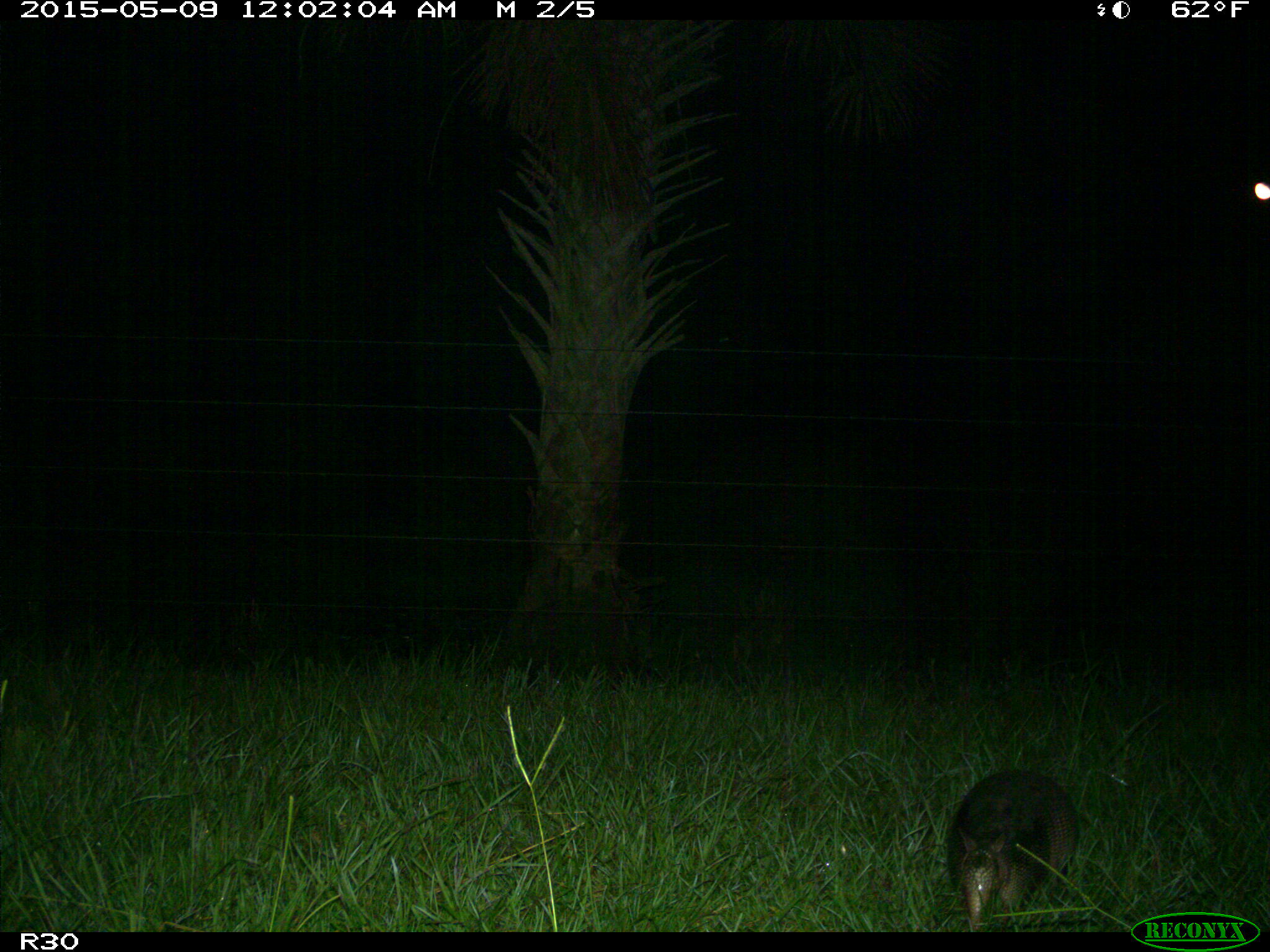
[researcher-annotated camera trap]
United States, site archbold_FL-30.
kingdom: Animalia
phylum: Chordata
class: Mammalia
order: Cingulata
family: Dasypodidae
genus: Dasypus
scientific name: Dasypus novemcinctus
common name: nine-banded armadillo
Dasypus novemcinctus (nine-banded armadillo).